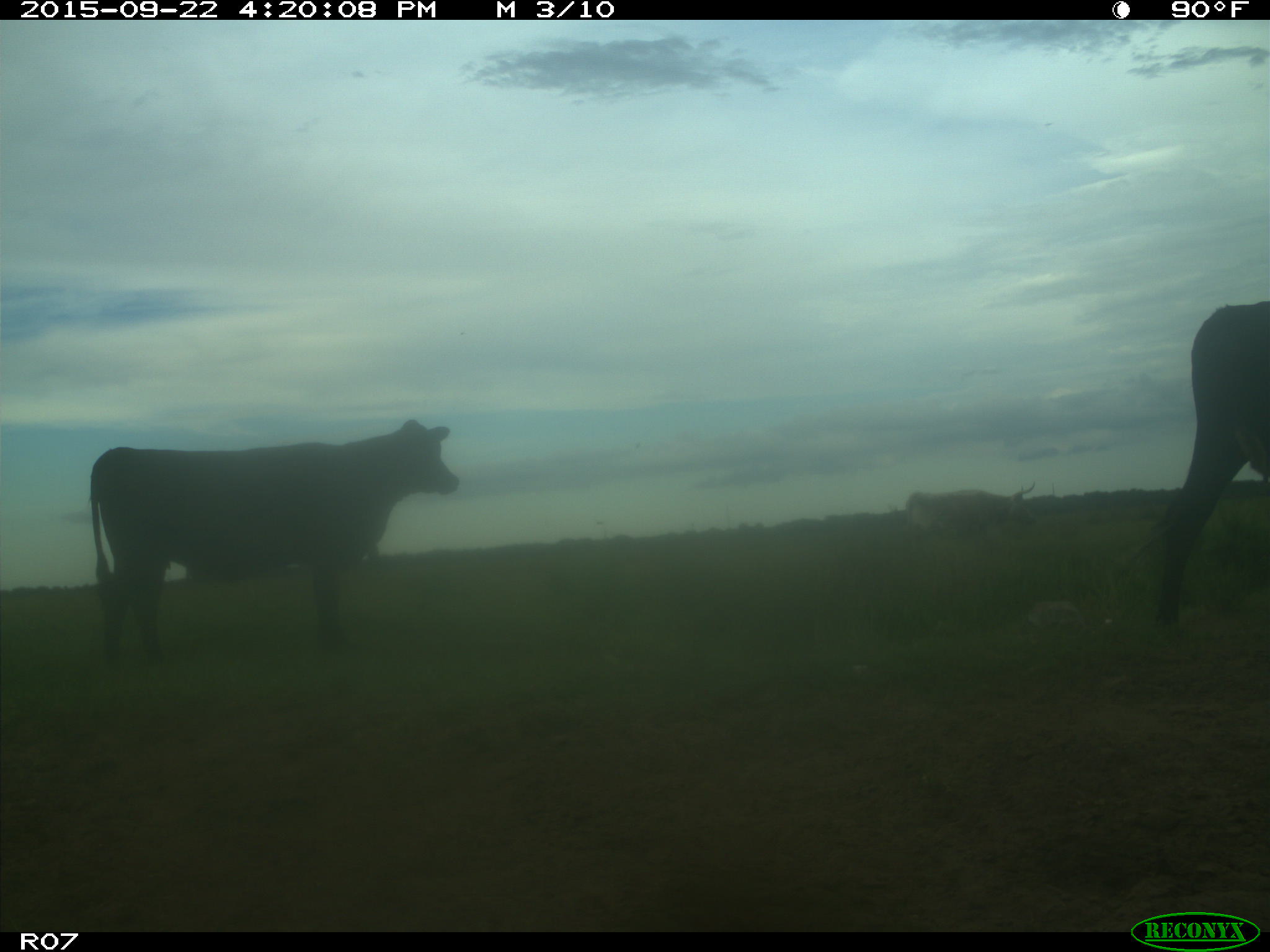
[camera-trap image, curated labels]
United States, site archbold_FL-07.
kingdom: Animalia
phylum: Chordata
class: Mammalia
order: Artiodactyla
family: Bovidae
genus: Bos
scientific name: Bos taurus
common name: domestic cow